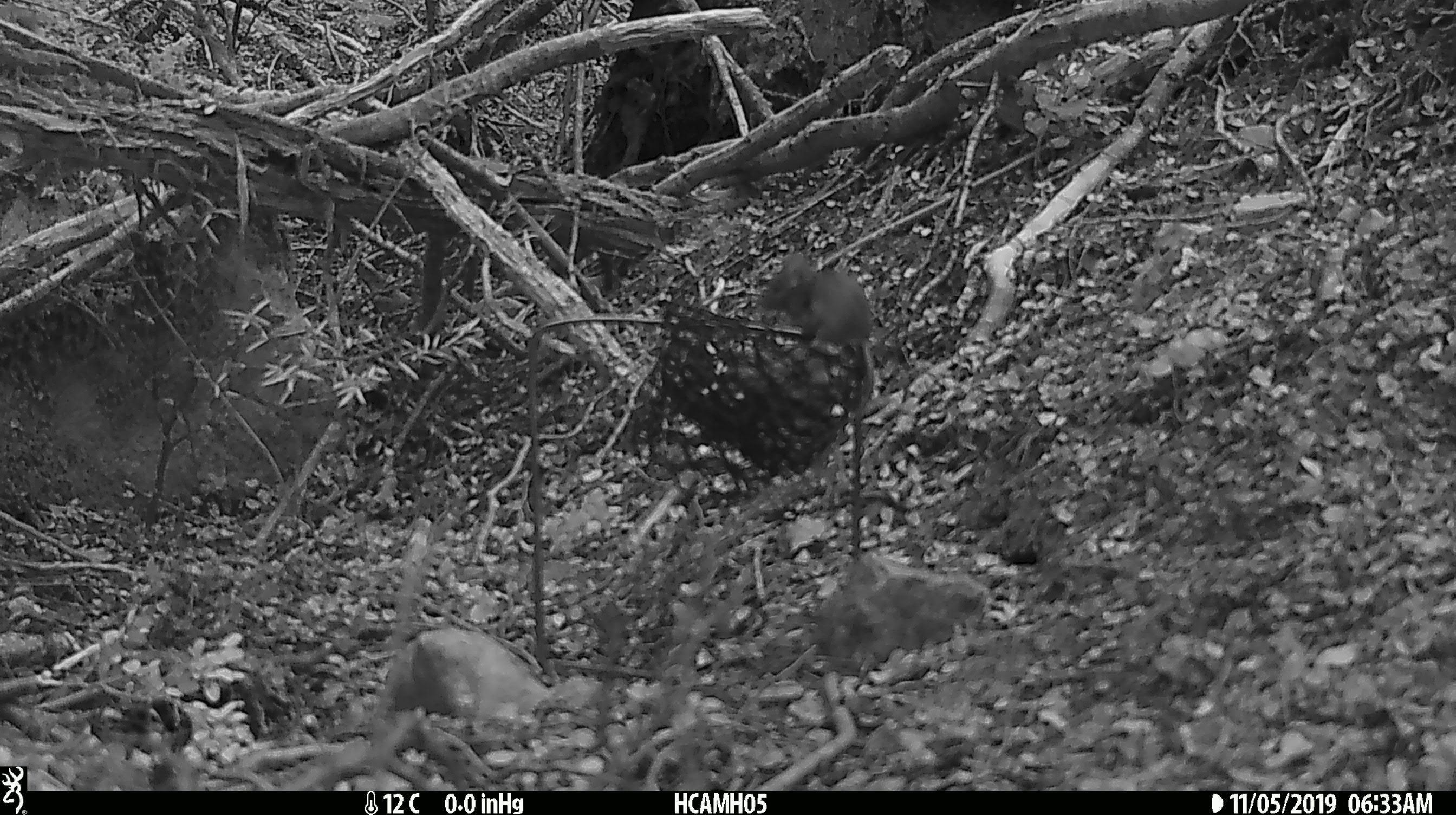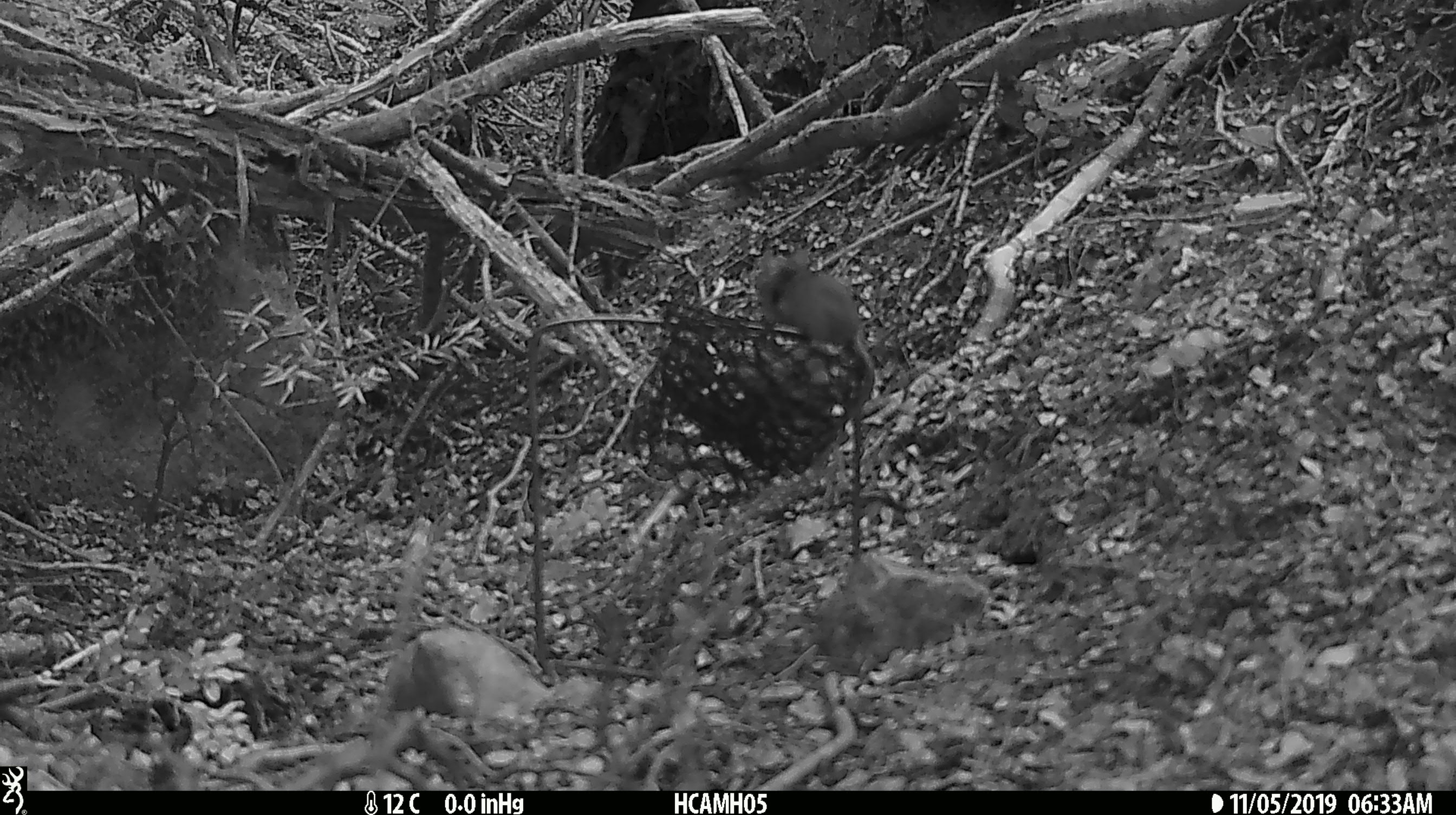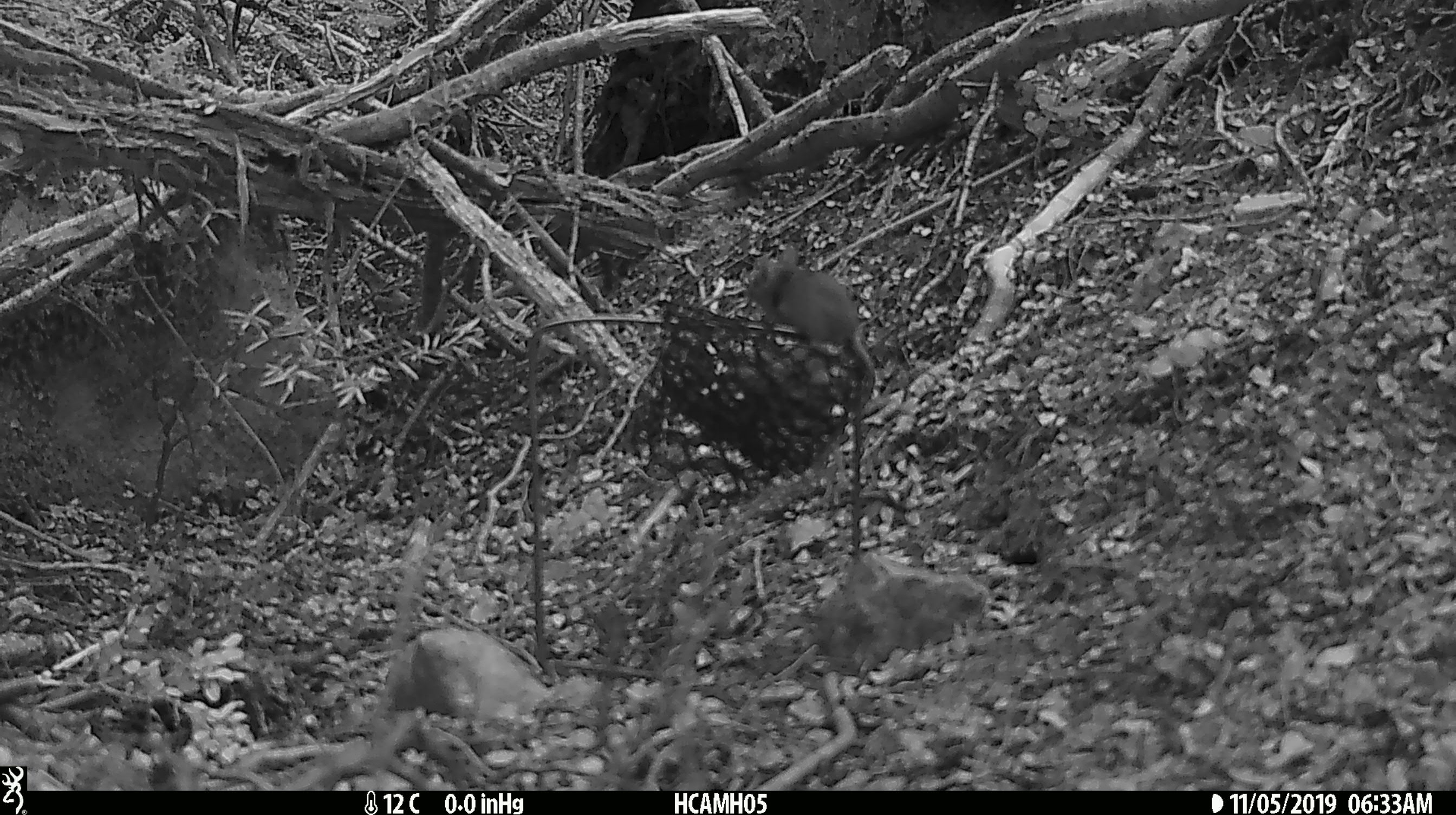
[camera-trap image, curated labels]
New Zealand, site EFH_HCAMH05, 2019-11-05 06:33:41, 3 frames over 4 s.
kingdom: Animalia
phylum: Chordata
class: Mammalia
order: Rodentia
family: Muridae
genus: Mus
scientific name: Mus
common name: mouse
Mouse (Mus).